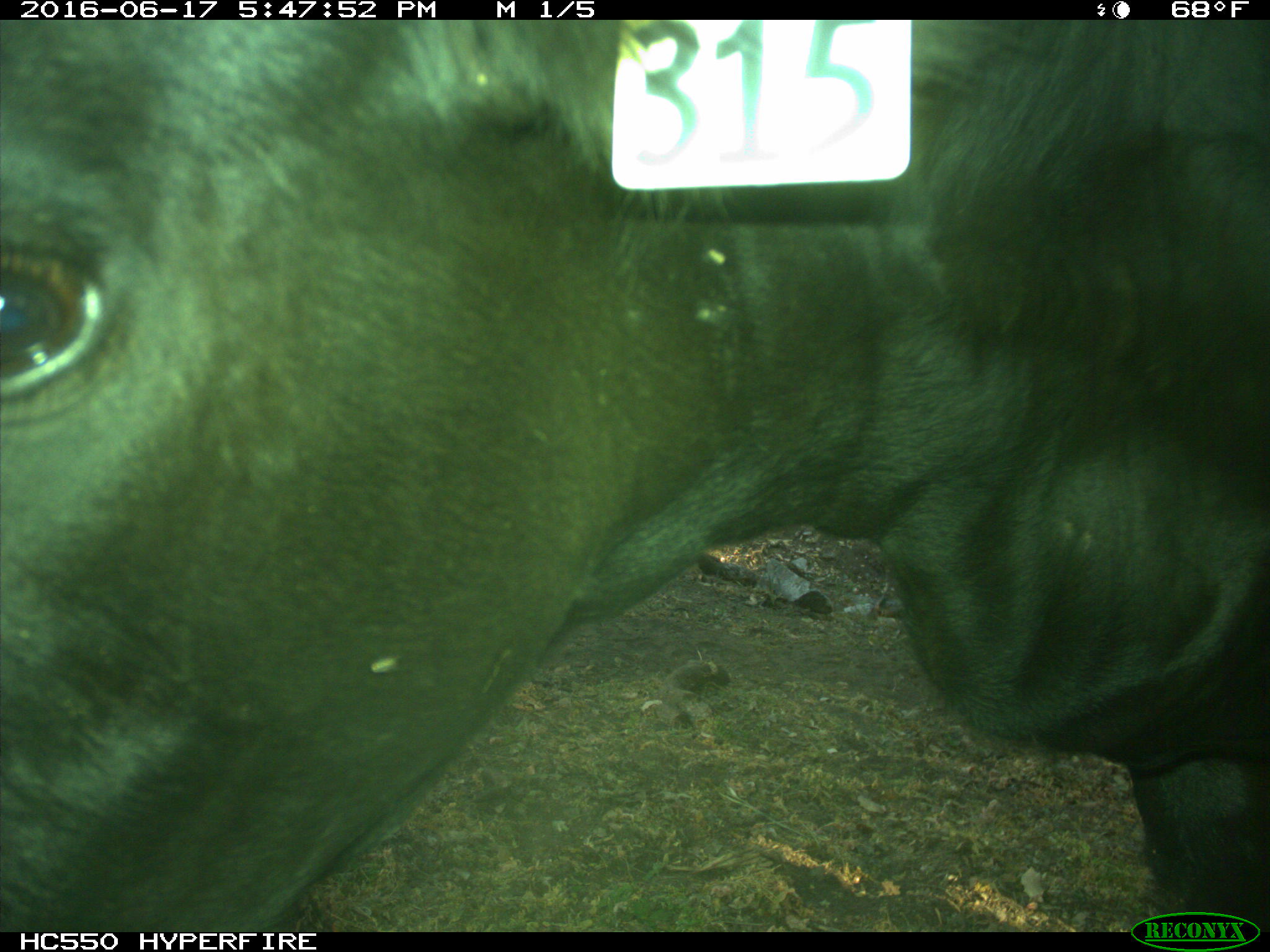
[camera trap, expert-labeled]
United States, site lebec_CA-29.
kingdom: Animalia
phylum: Chordata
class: Mammalia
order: Artiodactyla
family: Bovidae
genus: Bos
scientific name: Bos taurus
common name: domestic cow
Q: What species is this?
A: Bos taurus (domestic cow).